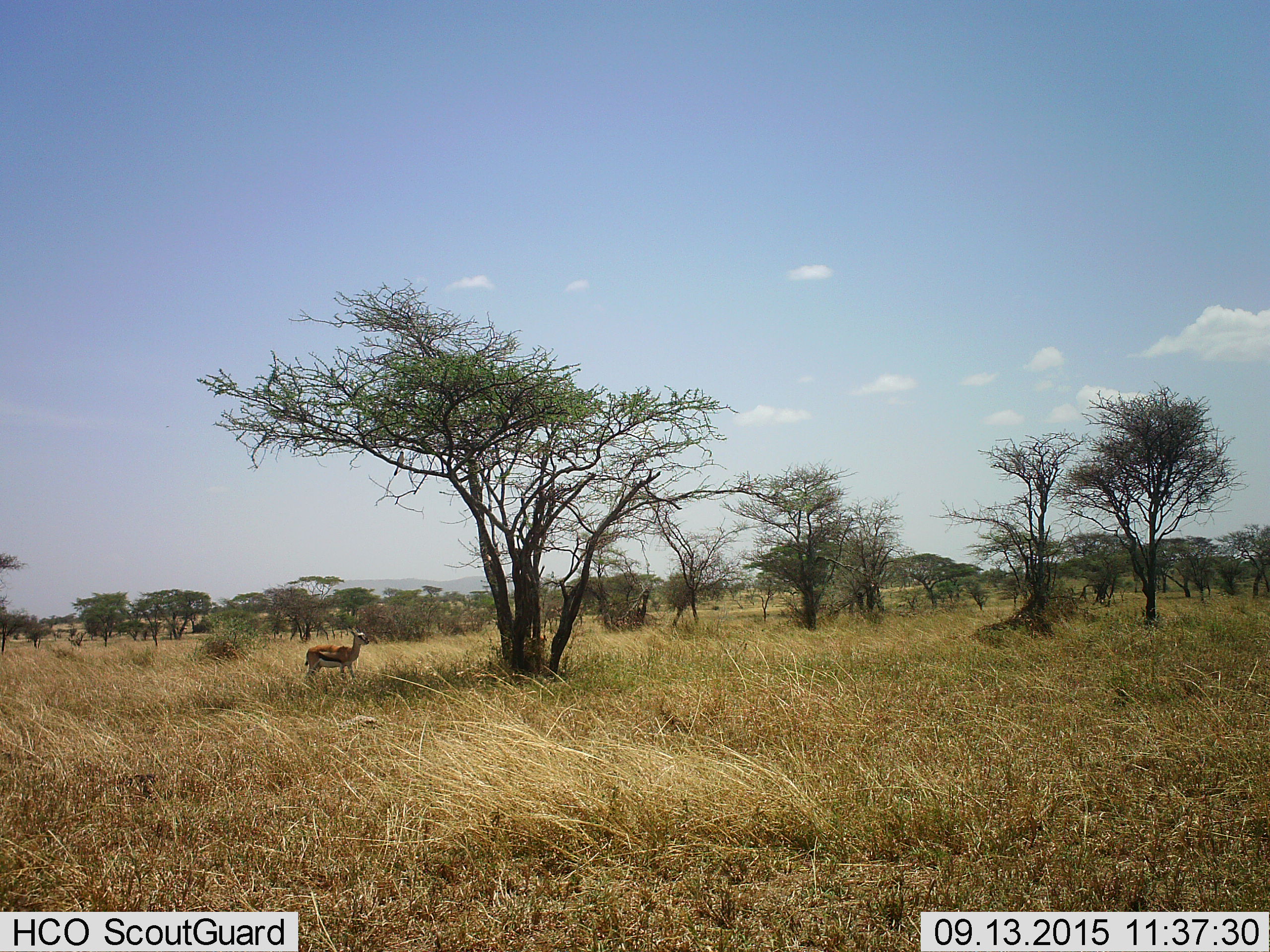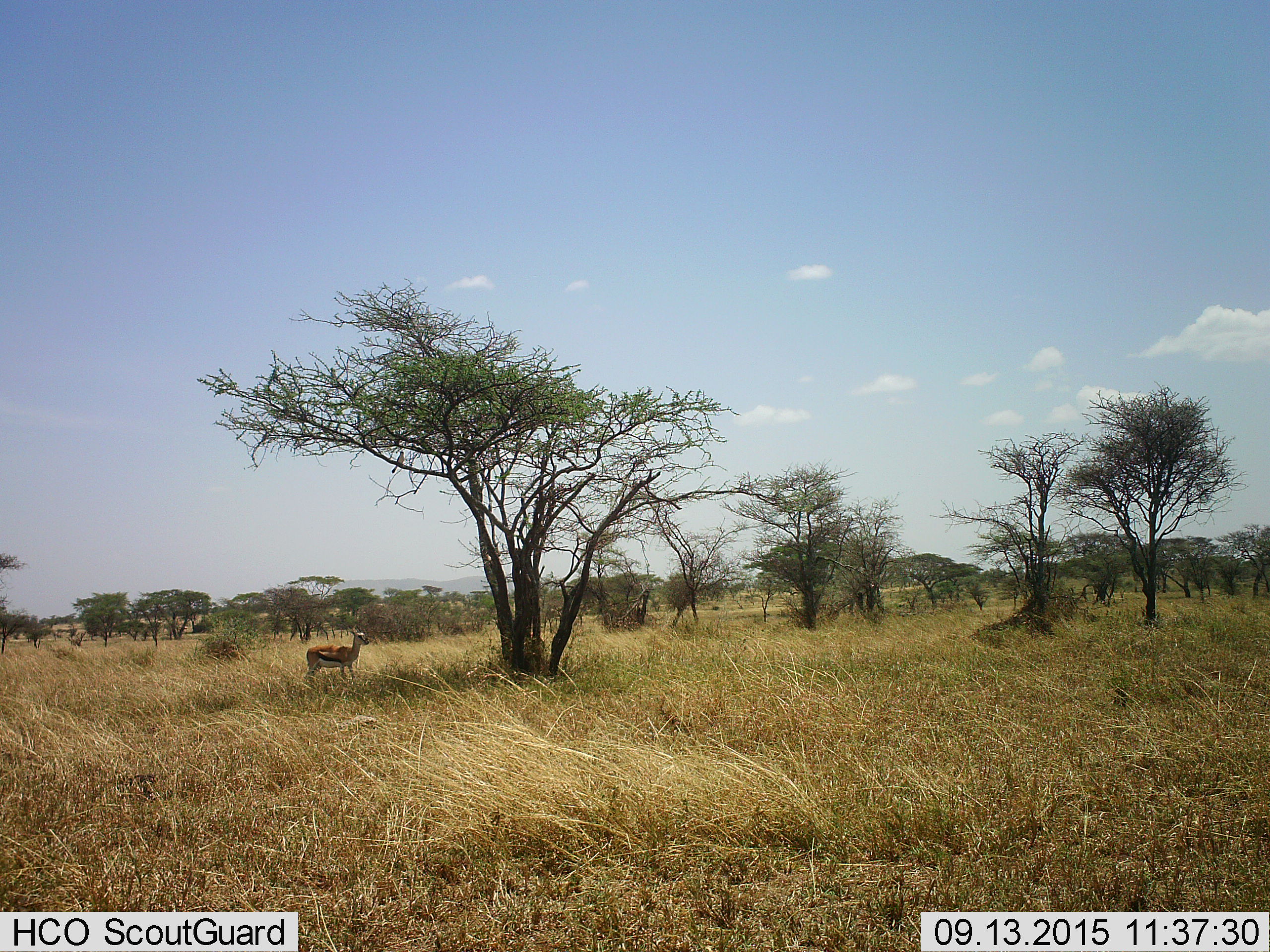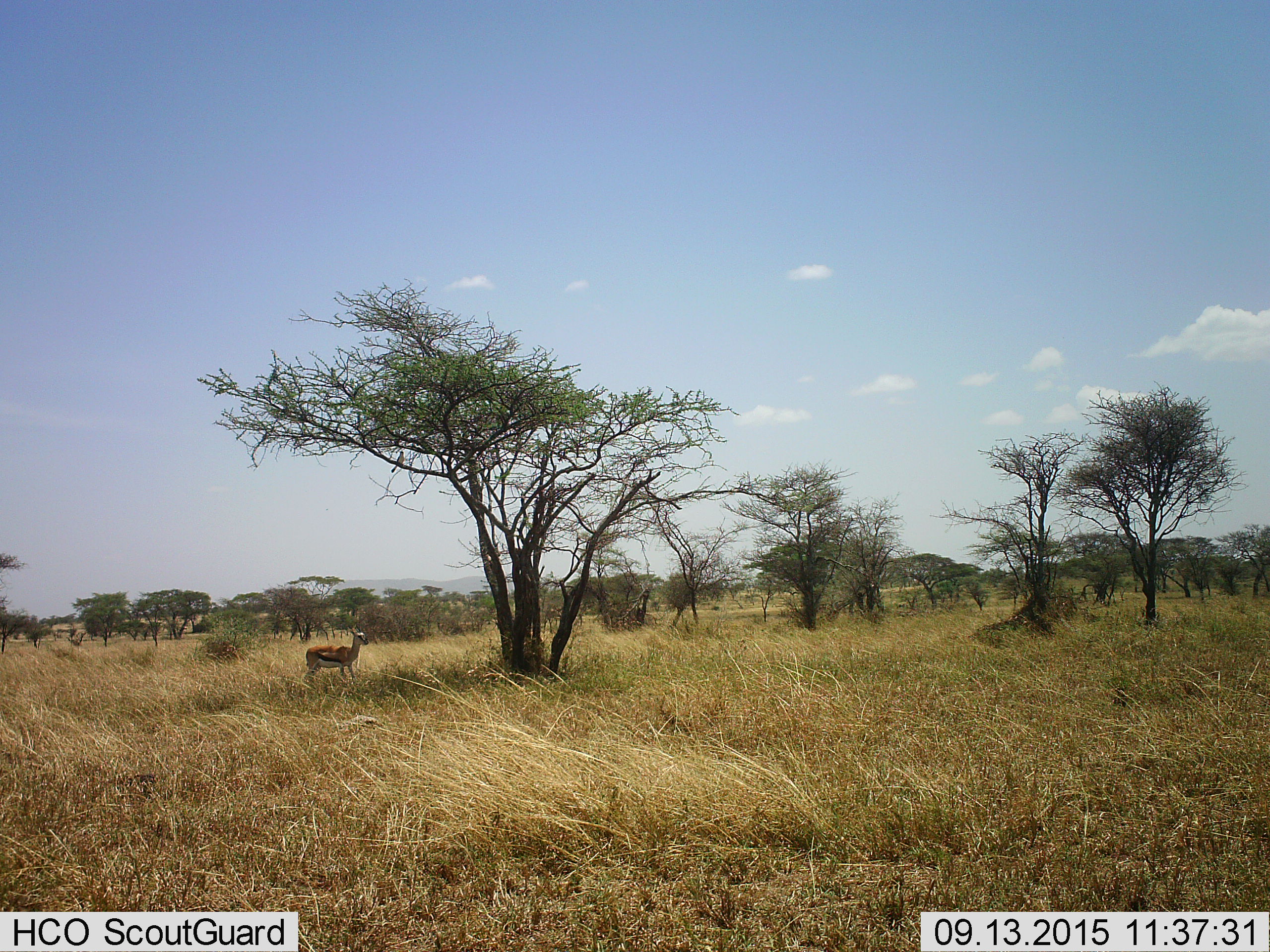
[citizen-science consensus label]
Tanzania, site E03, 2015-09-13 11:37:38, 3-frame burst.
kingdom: Animalia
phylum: Chordata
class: Mammalia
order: Artiodactyla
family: Bovidae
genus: Eudorcas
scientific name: Eudorcas thomsonii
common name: thomson's gazelle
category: gazellethomsons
Gazellethomsons (thomson's gazelle) (Eudorcas thomsonii), count 1. Behavior (volunteer vote fractions): standing 94%, resting 0%, moving 6%, interacting 0%. Young present (vote fraction): 0%. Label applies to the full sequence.